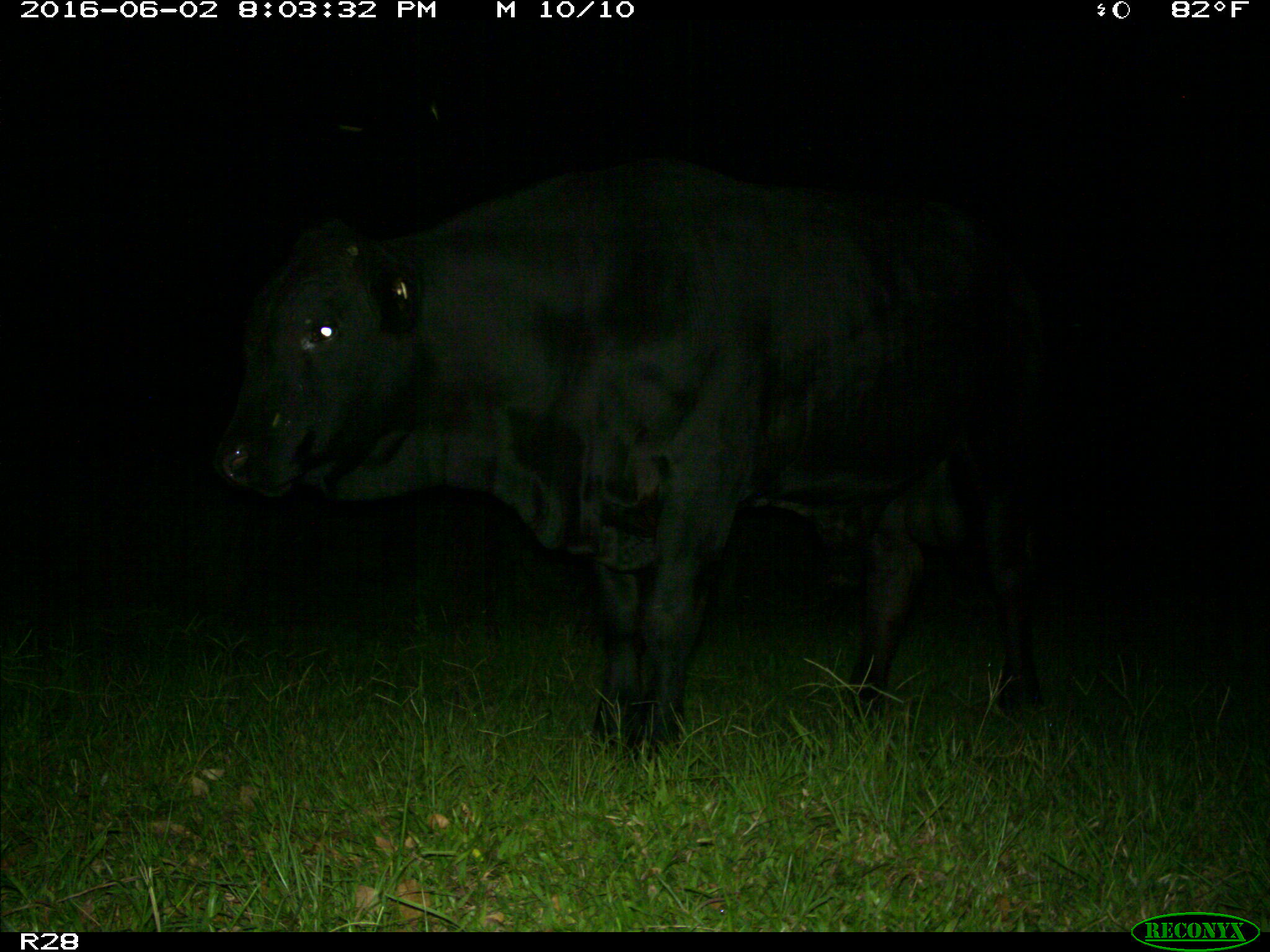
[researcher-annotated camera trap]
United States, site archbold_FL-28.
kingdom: Animalia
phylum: Chordata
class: Mammalia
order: Artiodactyla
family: Bovidae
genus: Bos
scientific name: Bos taurus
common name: domestic cow